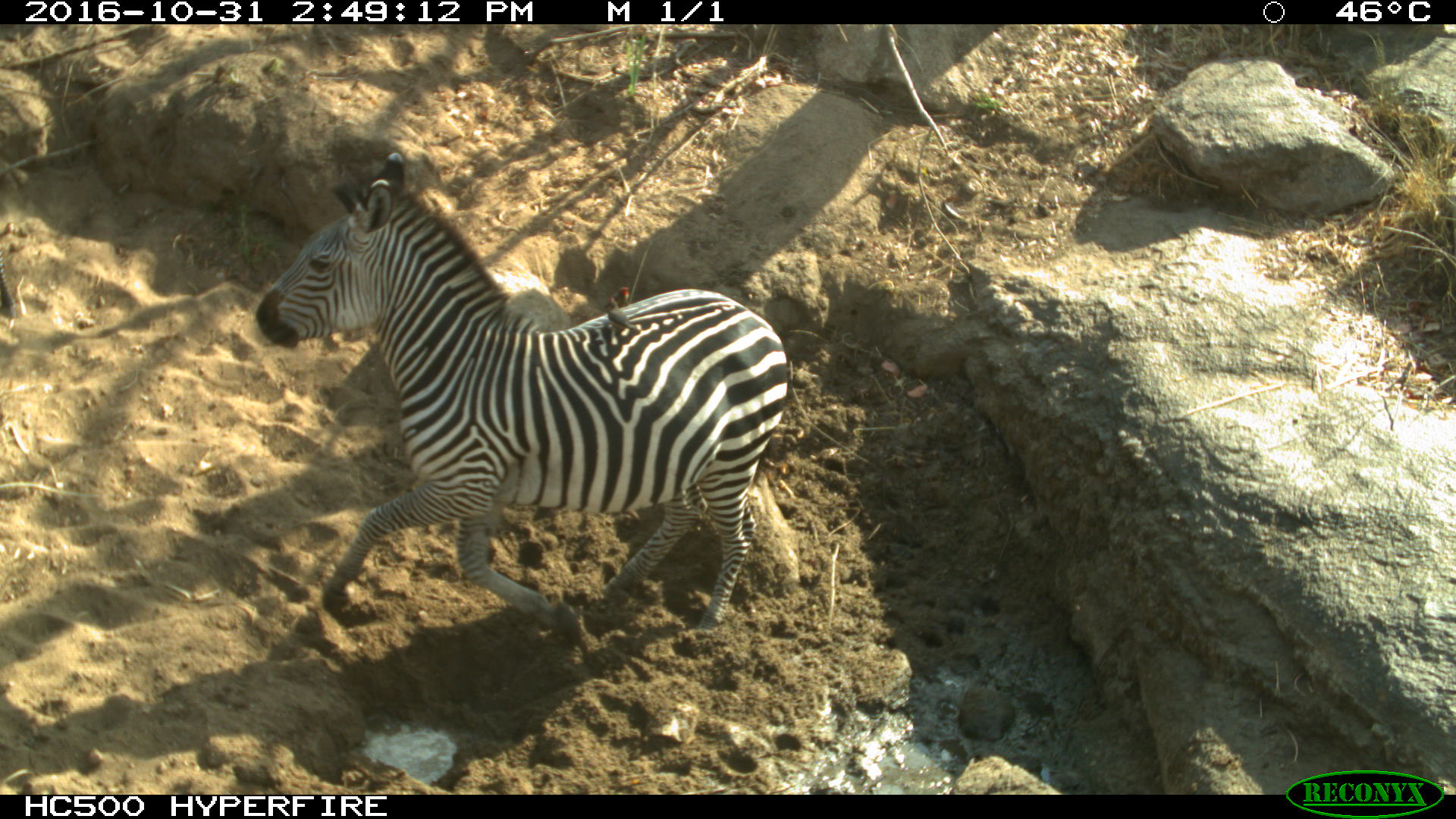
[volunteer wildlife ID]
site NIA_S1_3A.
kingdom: Animalia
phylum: Chordata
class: Mammalia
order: Perissodactyla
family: Equidae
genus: Equus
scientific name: Equus quagga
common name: plains zebra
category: zebraplains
Zebraplains (plains zebra) (Equus quagga), count 1. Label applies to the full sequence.